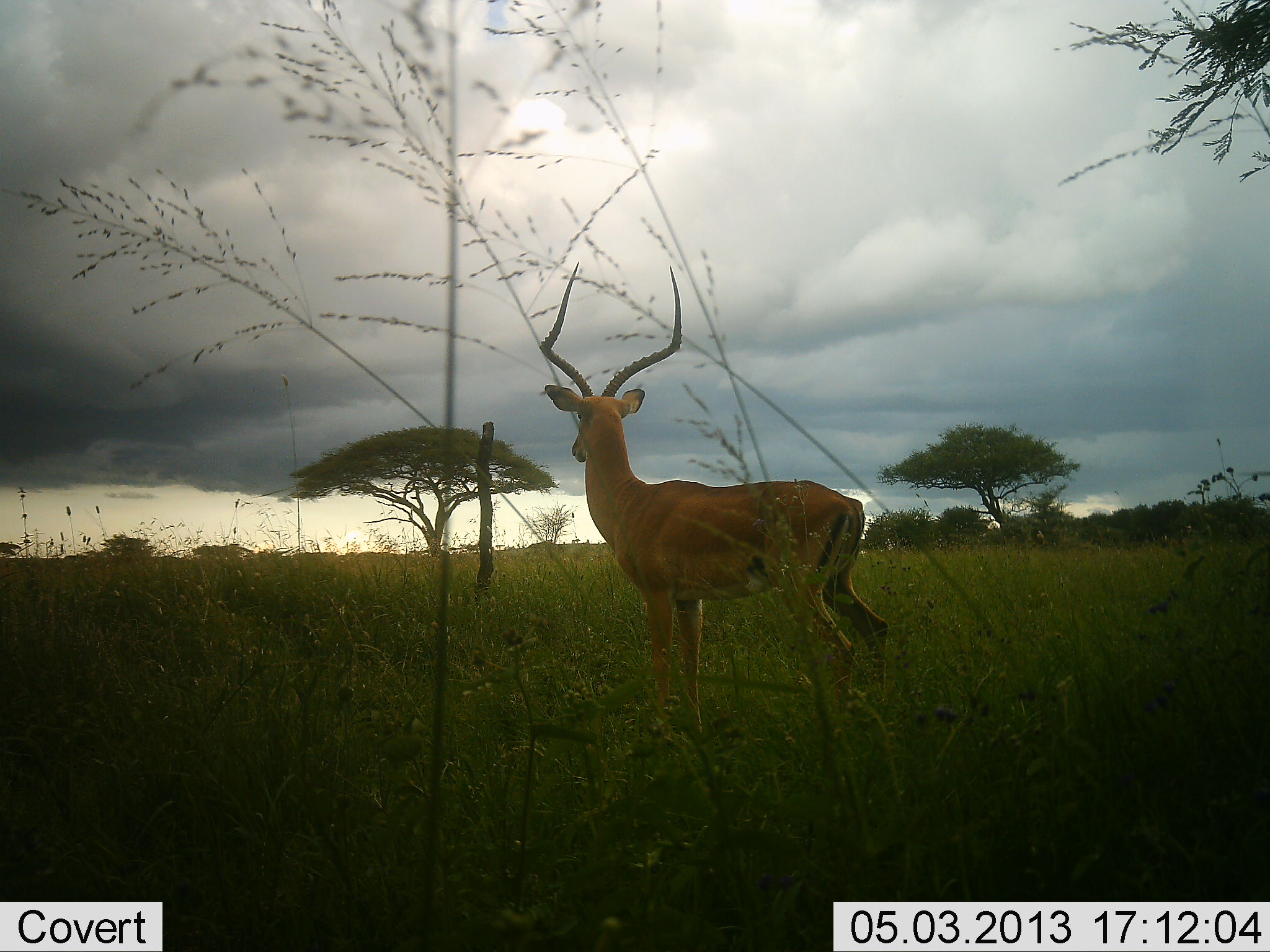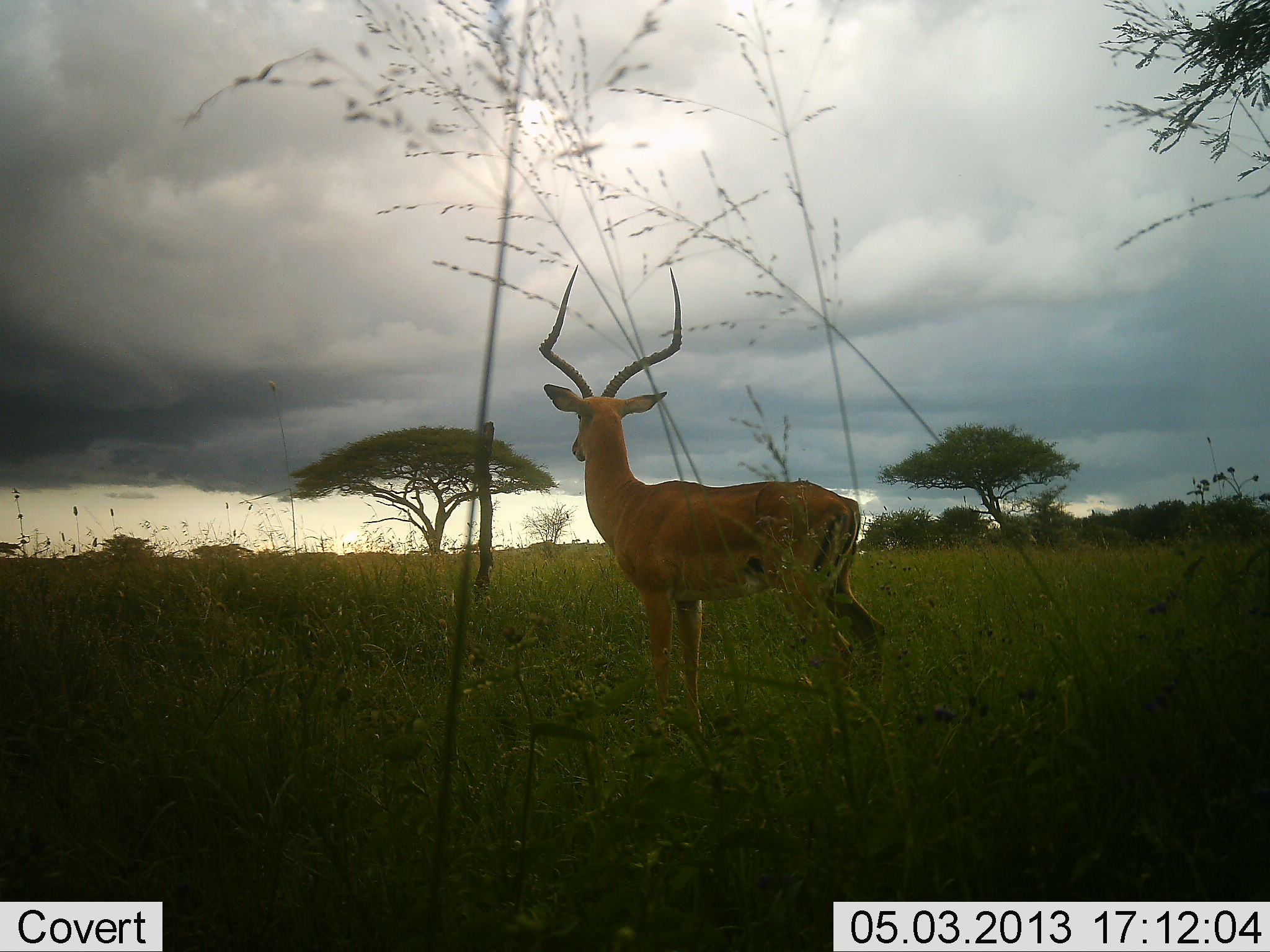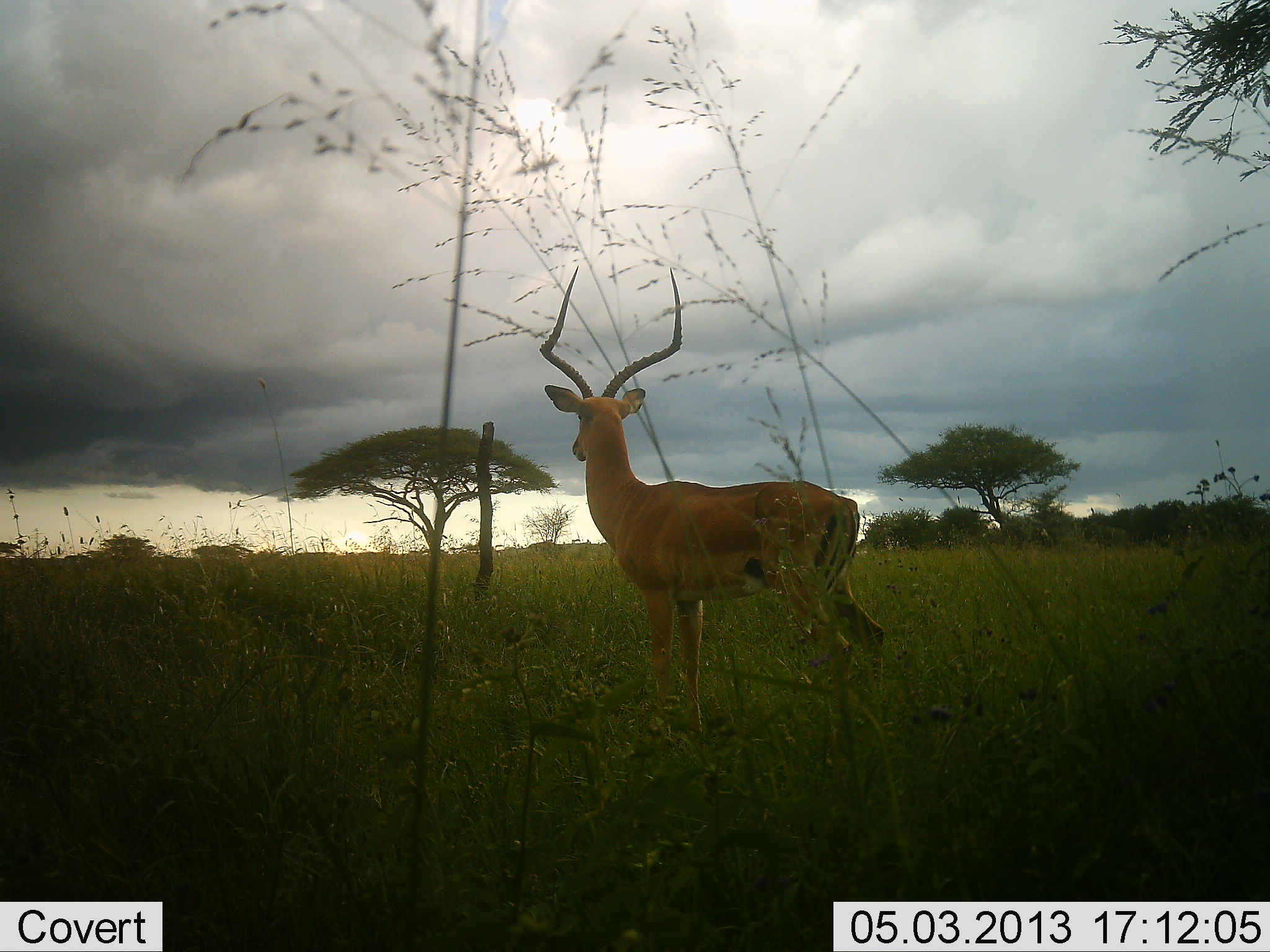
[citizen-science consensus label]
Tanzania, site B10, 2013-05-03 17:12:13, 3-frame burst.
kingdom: Animalia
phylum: Chordata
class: Mammalia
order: Artiodactyla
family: Bovidae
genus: Aepyceros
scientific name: Aepyceros melampus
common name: impala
Impala (Aepyceros melampus), count 1. Behavior (volunteer vote fractions): standing 100%, resting 0%, moving 0%, interacting 0%. Young present (vote fraction): 0%. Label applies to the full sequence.